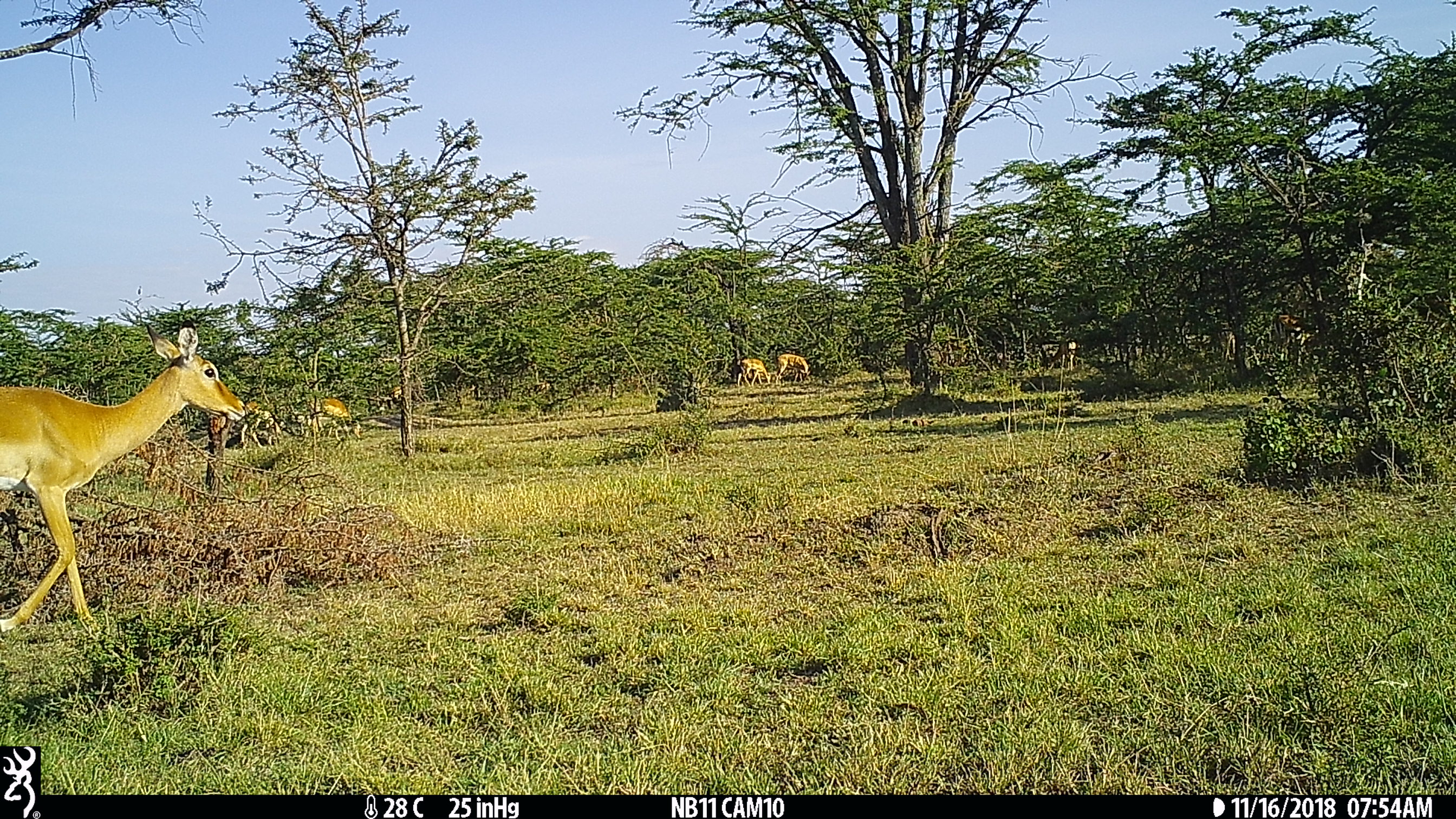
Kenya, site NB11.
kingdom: Animalia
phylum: Chordata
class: Mammalia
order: Artiodactyla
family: Bovidae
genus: Aepyceros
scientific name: Aepyceros melampus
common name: impala